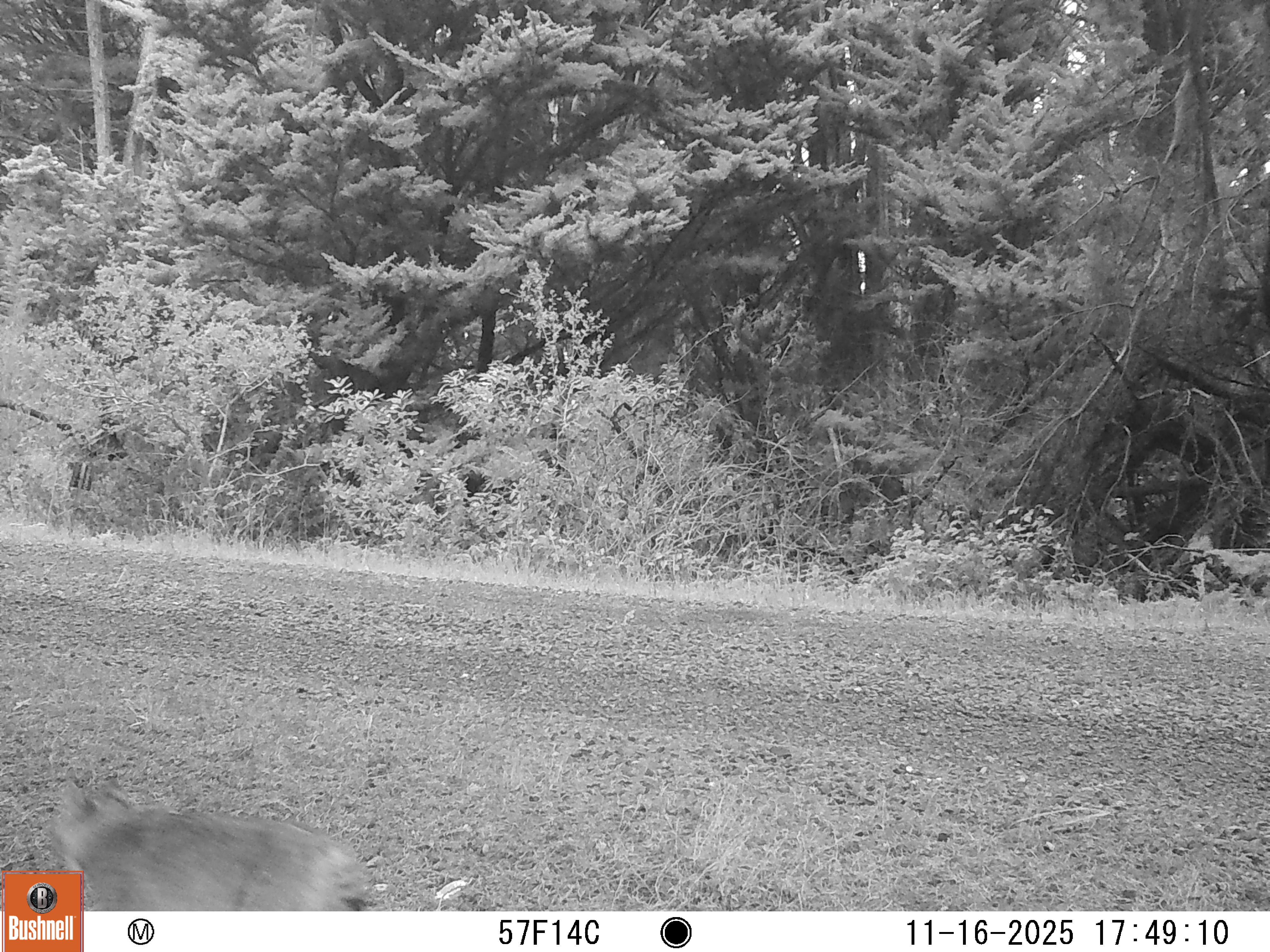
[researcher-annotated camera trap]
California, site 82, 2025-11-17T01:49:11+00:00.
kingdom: Animalia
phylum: Chordata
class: Mammalia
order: Carnivora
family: Felidae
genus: Lynx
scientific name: Lynx rufus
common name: bobcat